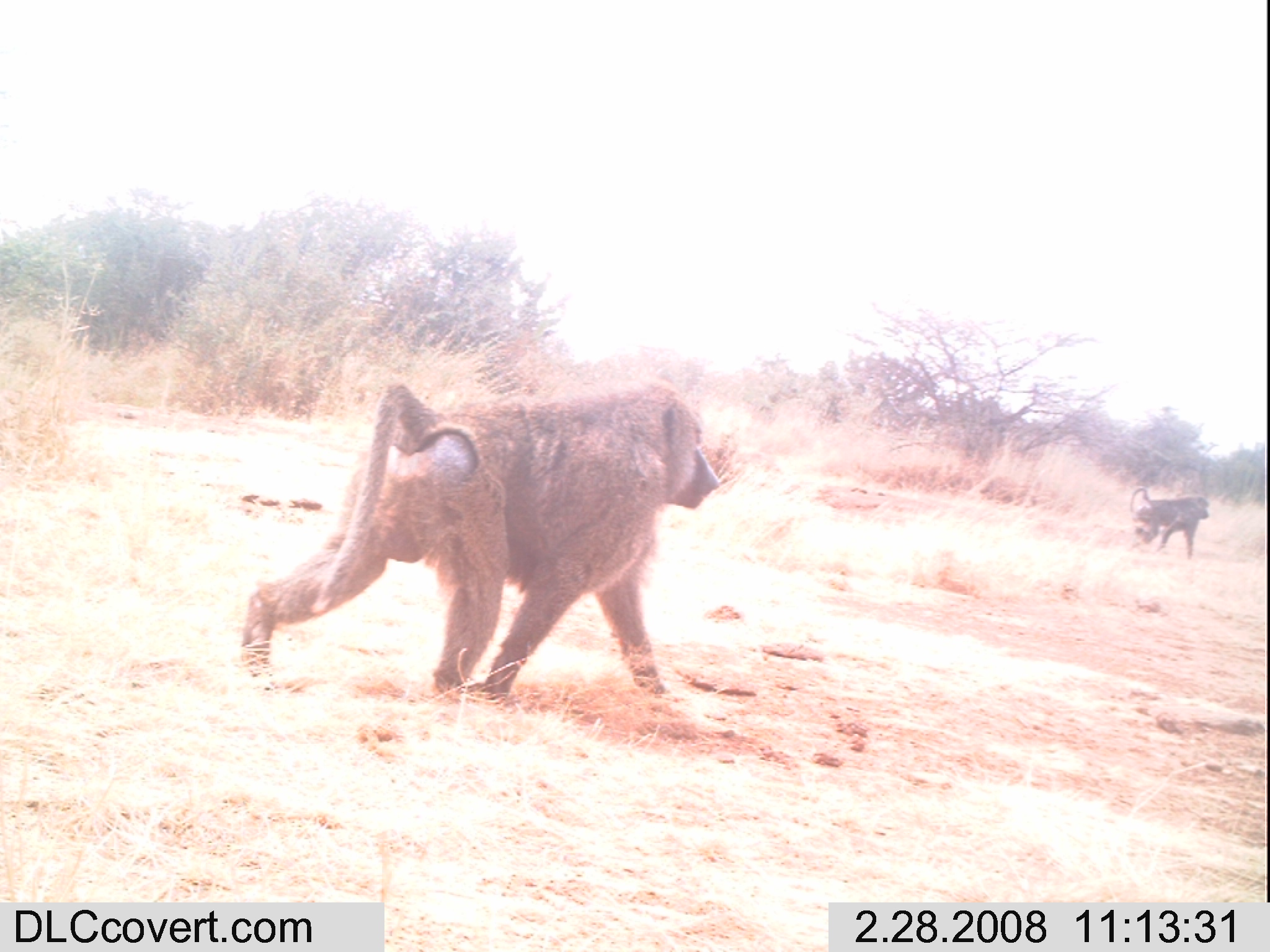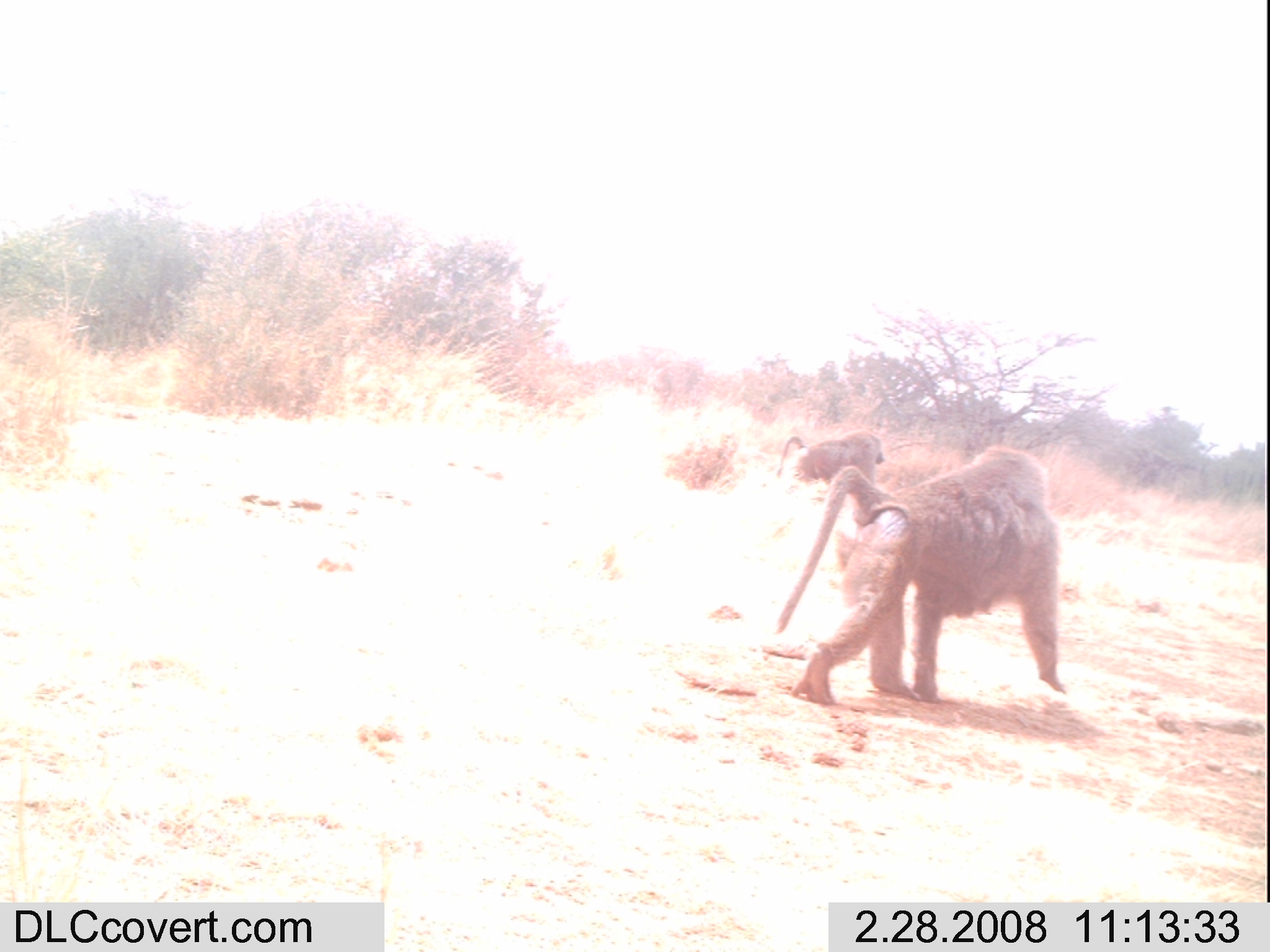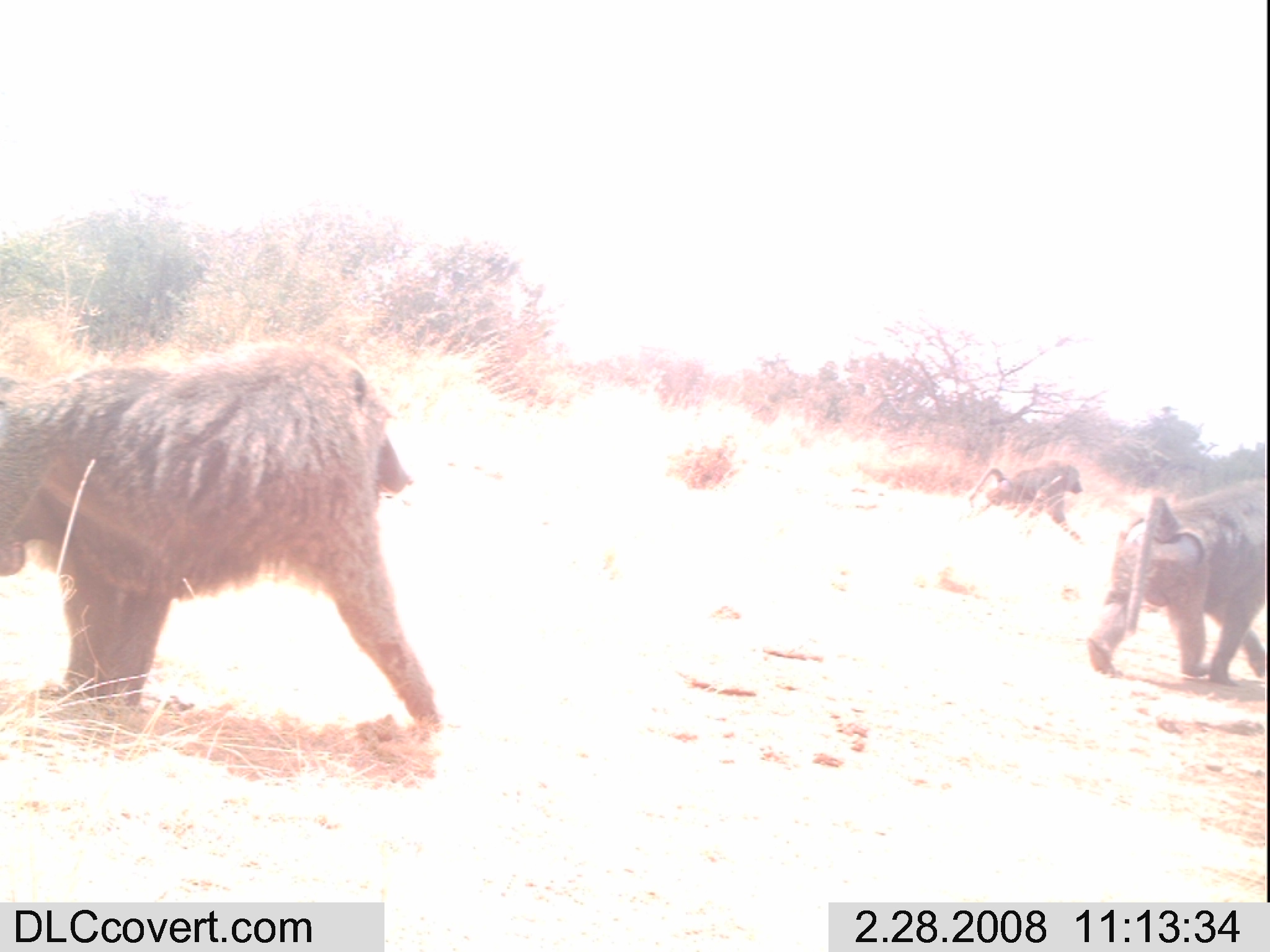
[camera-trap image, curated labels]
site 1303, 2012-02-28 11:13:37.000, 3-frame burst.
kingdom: Animalia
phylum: Chordata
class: Mammalia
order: Primates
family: Cercopithecidae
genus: Papio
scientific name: Papio anubis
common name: olive baboon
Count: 2.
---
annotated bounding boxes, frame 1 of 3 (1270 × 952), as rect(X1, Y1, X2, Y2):
papio anubis: rect(241, 377, 724, 706); rect(1127, 487, 1212, 563)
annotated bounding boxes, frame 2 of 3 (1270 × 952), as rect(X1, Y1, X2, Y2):
papio anubis: rect(771, 445, 1068, 706); rect(777, 428, 884, 493)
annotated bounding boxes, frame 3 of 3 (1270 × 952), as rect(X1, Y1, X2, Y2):
papio anubis: rect(0, 340, 442, 756); rect(1087, 476, 1270, 690); rect(969, 460, 1089, 545)